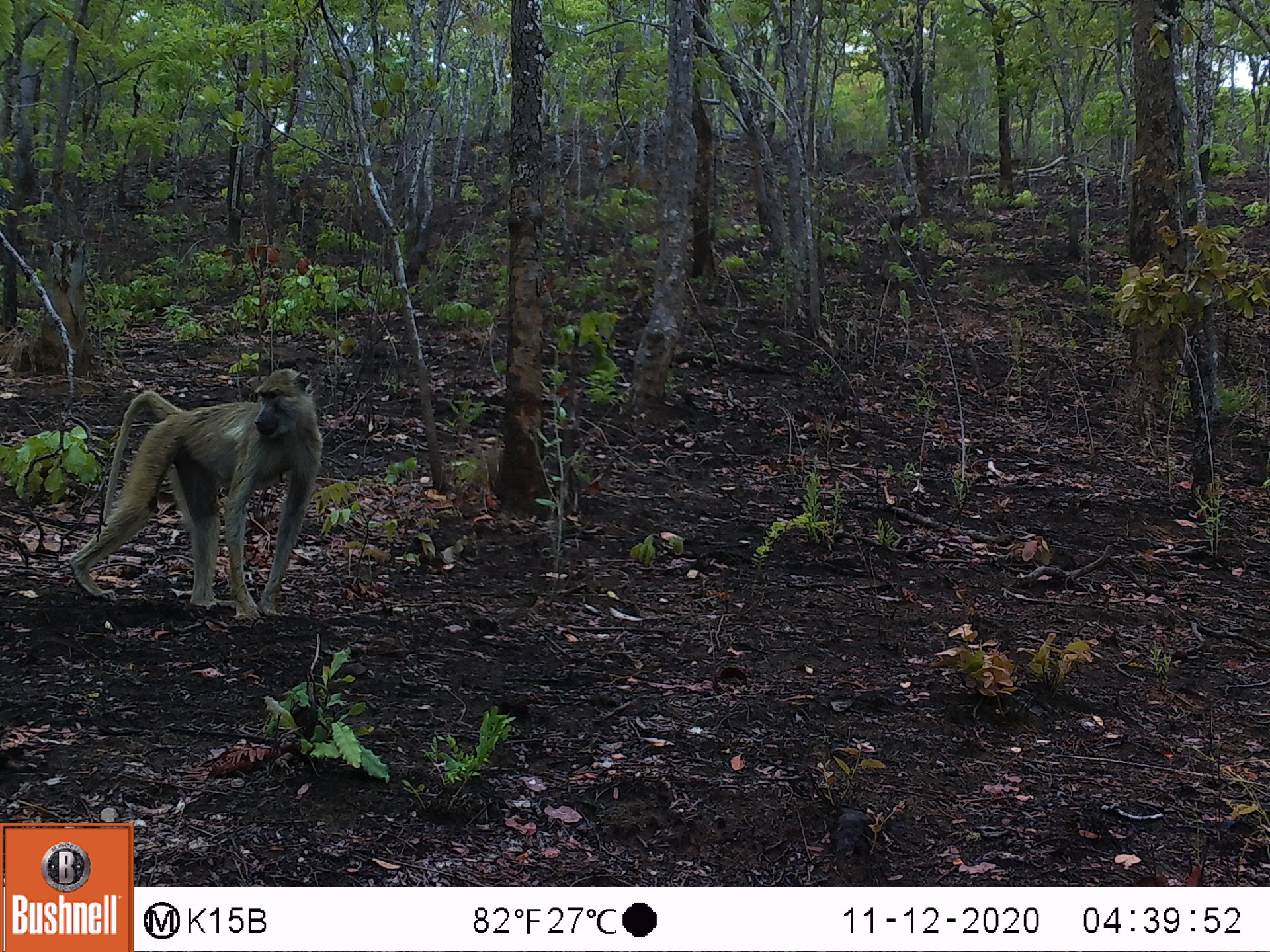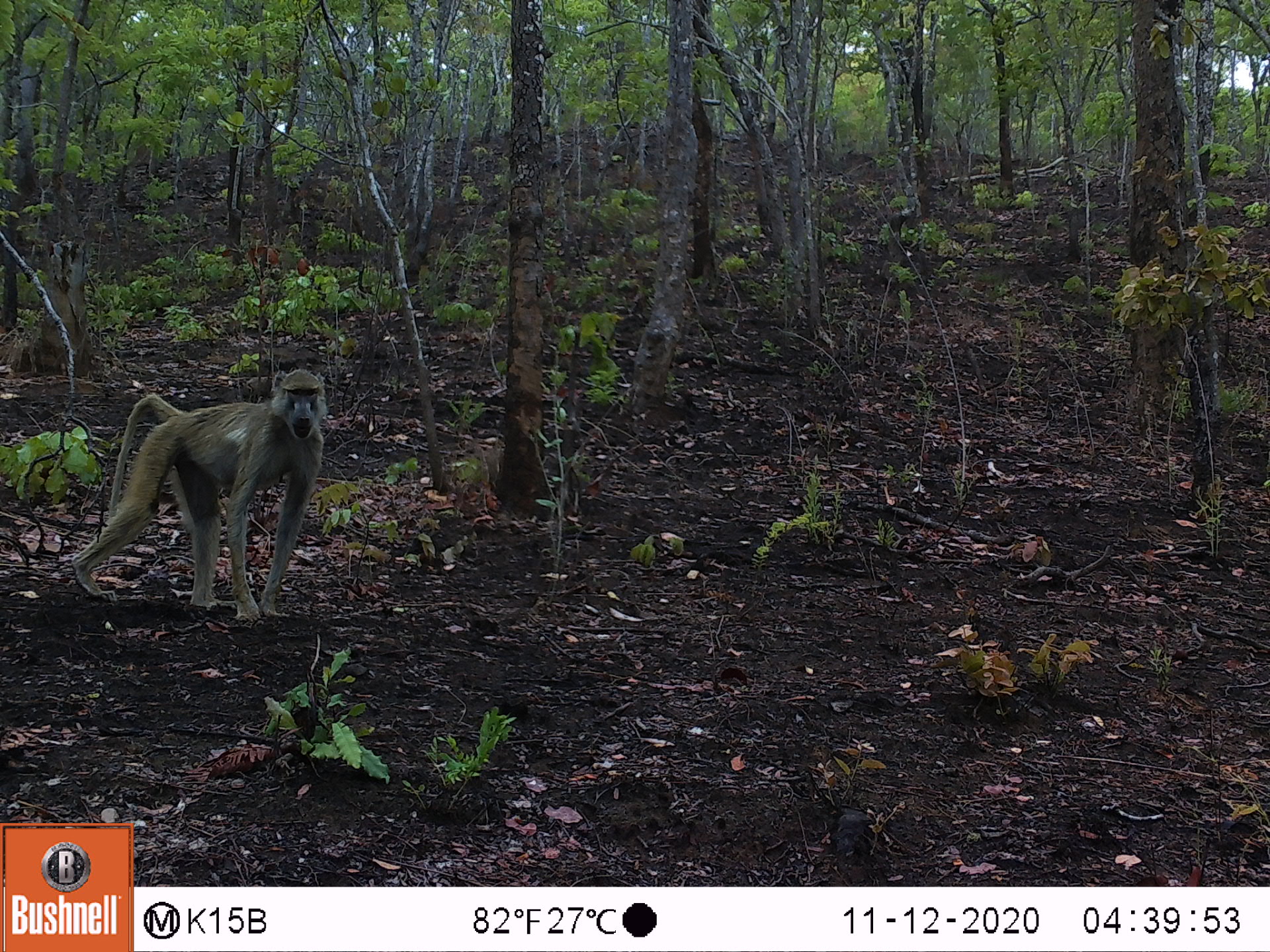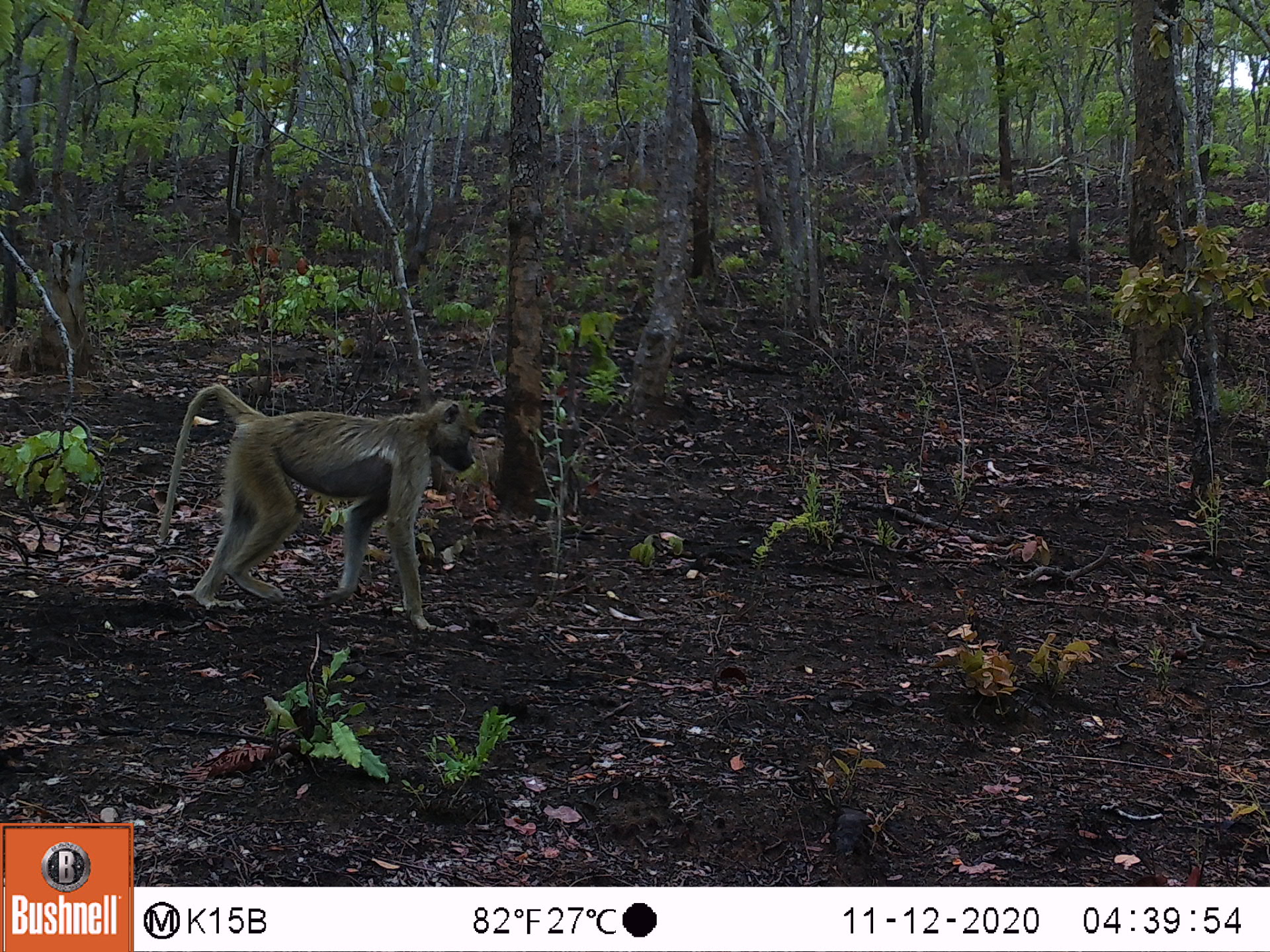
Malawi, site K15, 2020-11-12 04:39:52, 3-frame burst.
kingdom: Animalia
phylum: Chordata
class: Mammalia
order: Primates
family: Cercopithecidae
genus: Papio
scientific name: Papio cynocephalus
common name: yellow baboon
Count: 1.